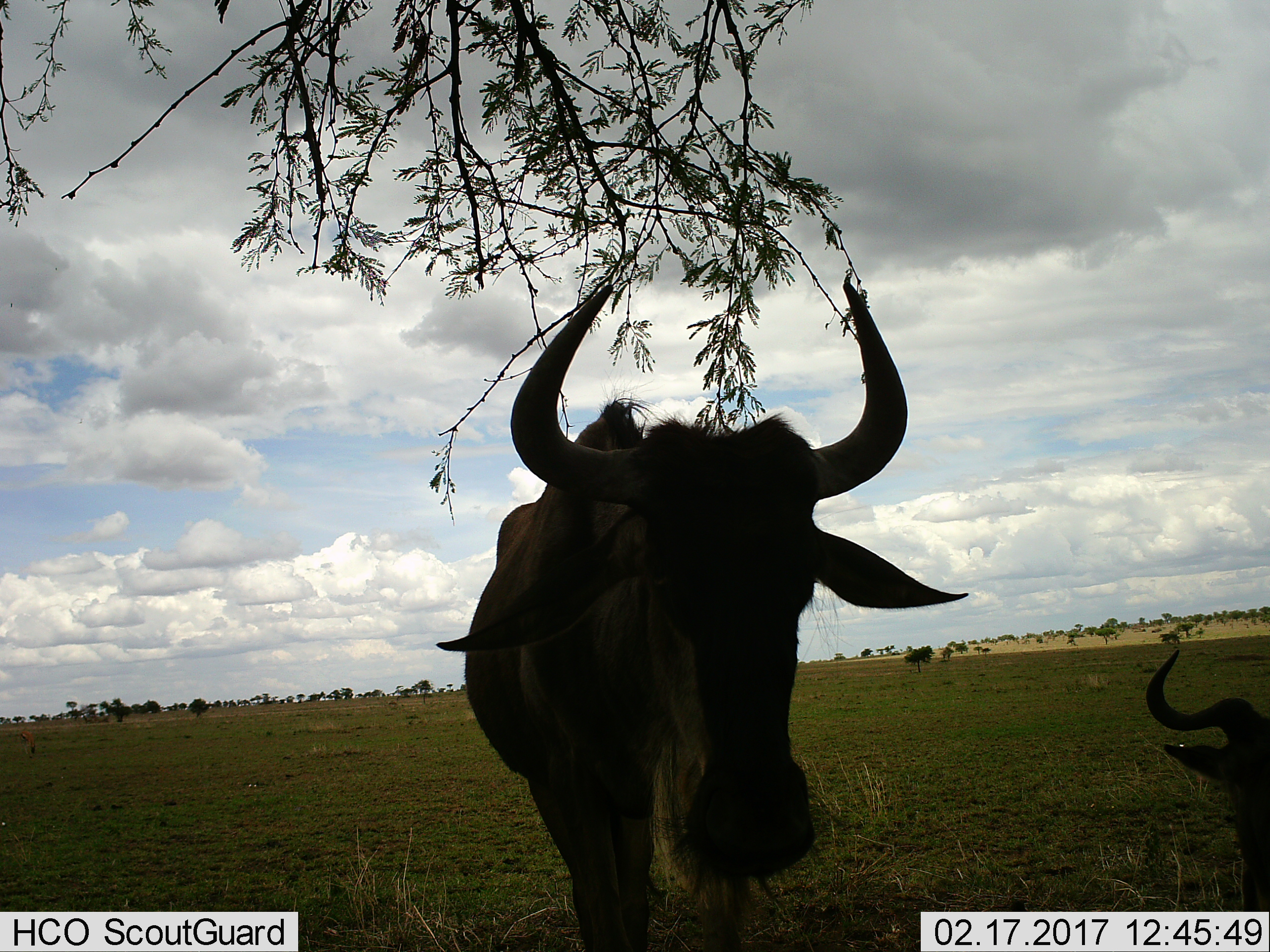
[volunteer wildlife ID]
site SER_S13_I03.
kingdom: Animalia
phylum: Chordata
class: Mammalia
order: Artiodactyla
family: Bovidae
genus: Connochaetes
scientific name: Connochaetes taurinus taurinus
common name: blue wildebeest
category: wildebeestblue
Wildebeestblue (blue wildebeest) (Connochaetes taurinus taurinus), count 2. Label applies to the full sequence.